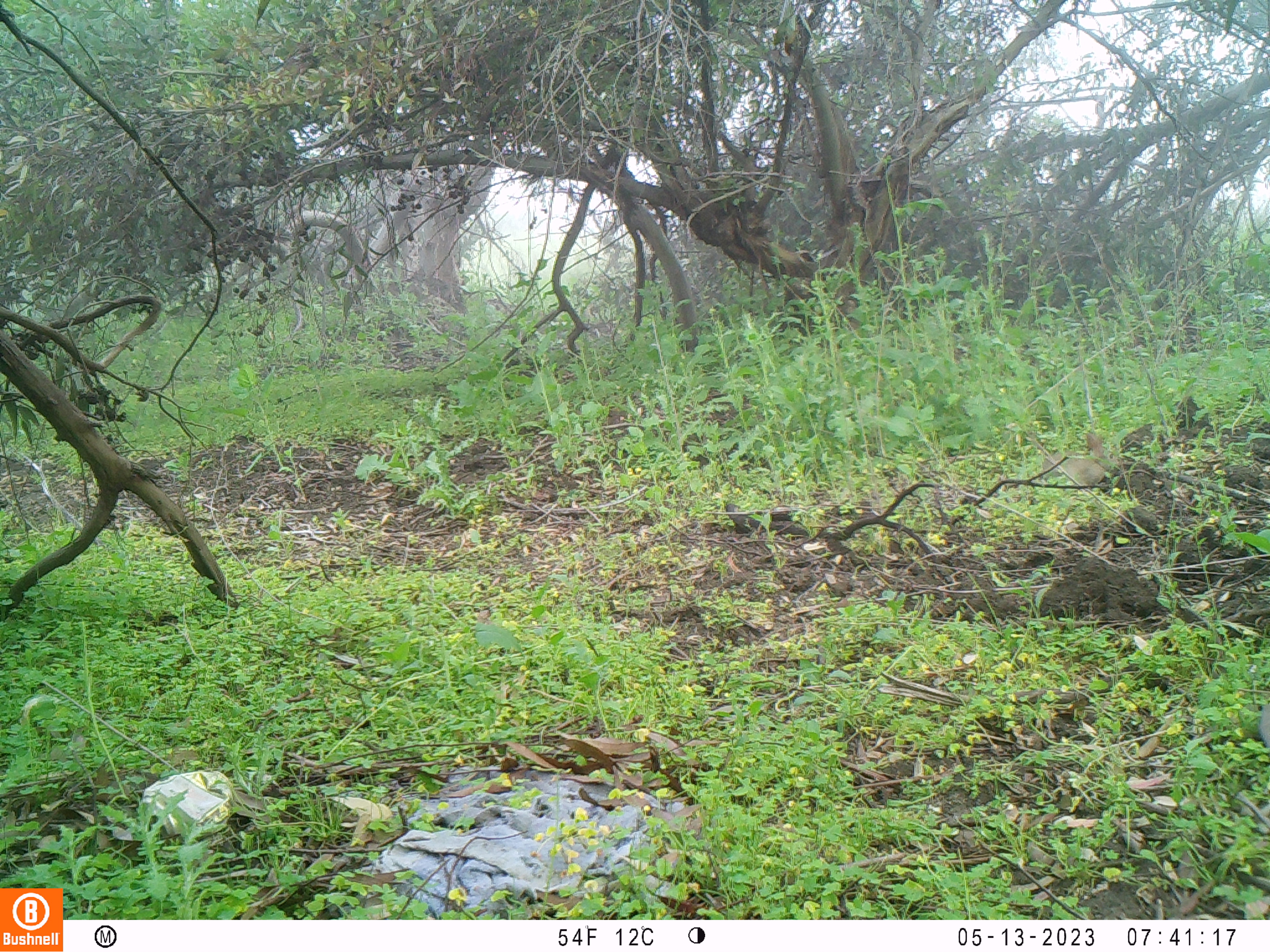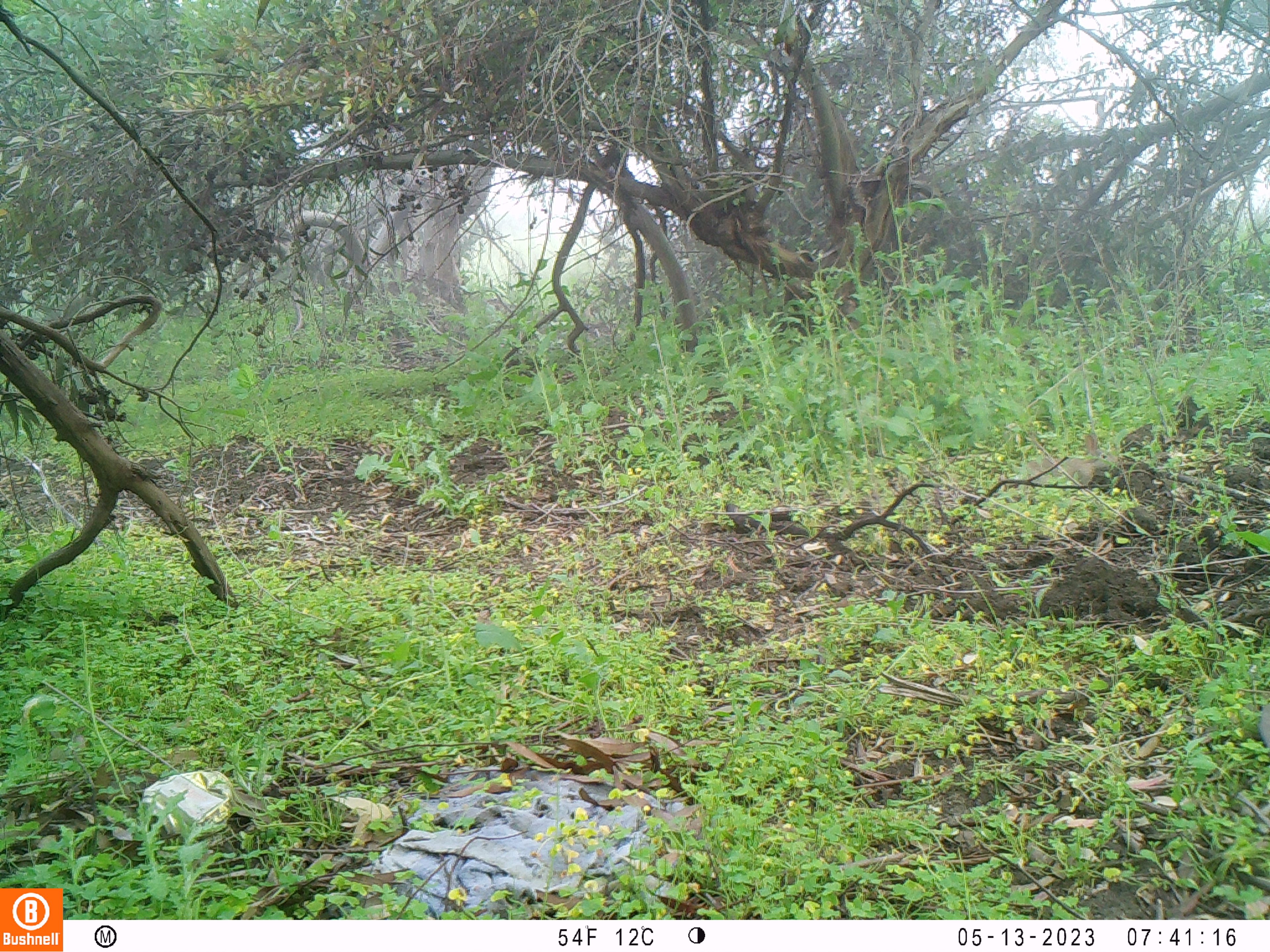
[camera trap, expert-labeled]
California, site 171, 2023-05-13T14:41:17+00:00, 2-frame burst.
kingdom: Animalia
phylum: Chordata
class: Mammalia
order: Lagomorpha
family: Leporidae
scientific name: Leporidae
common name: rabbit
Rabbit (Leporidae).